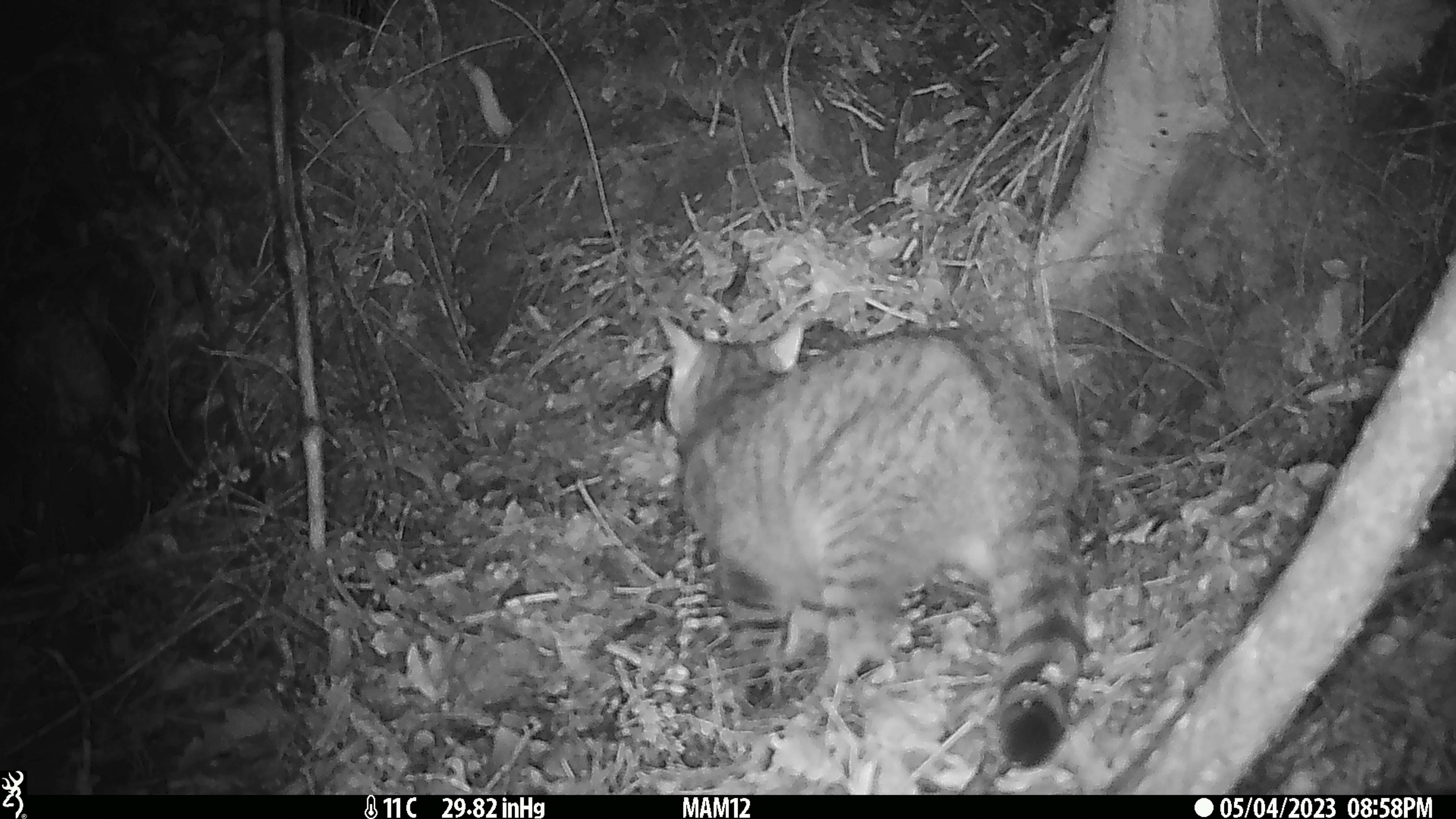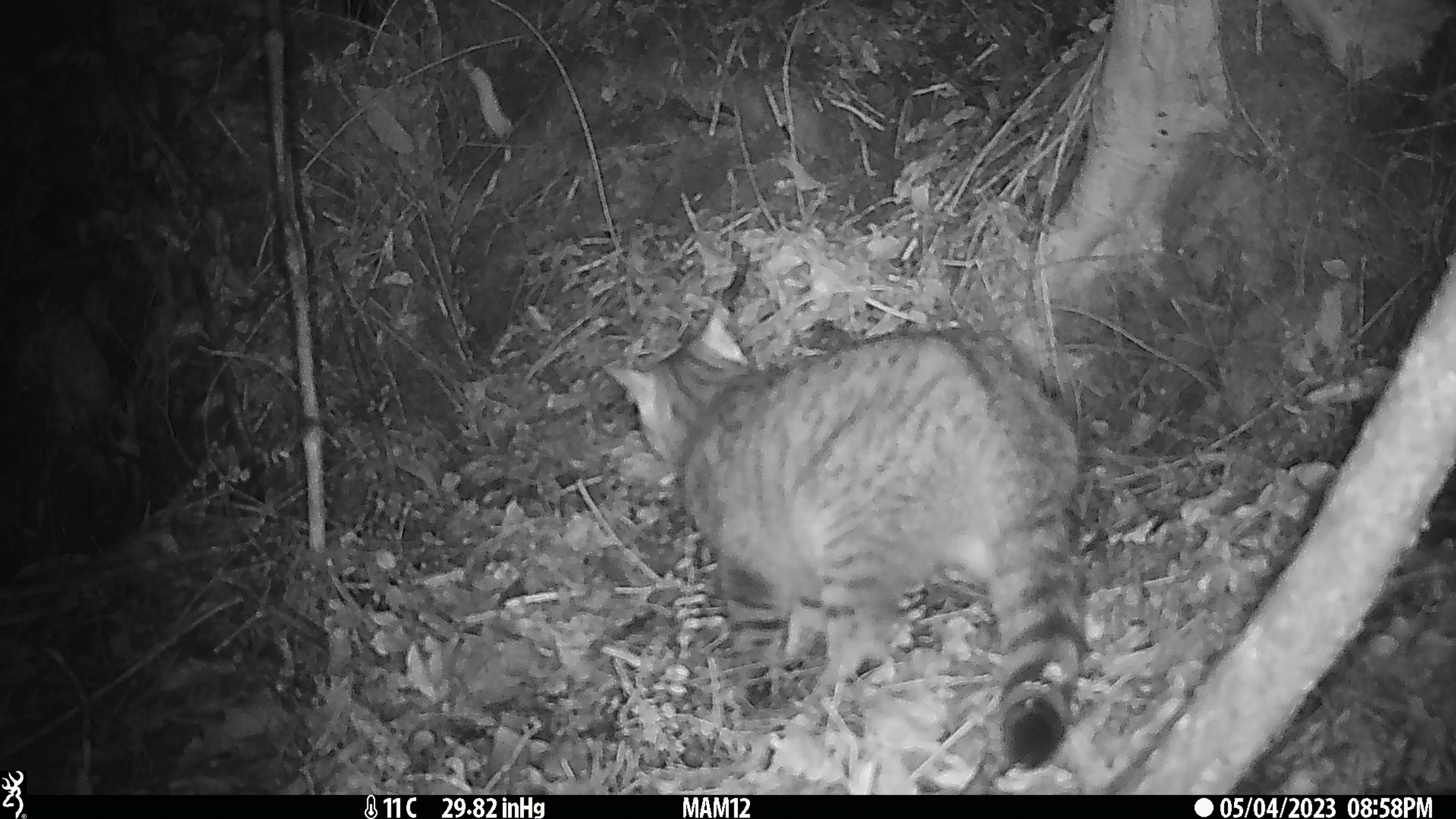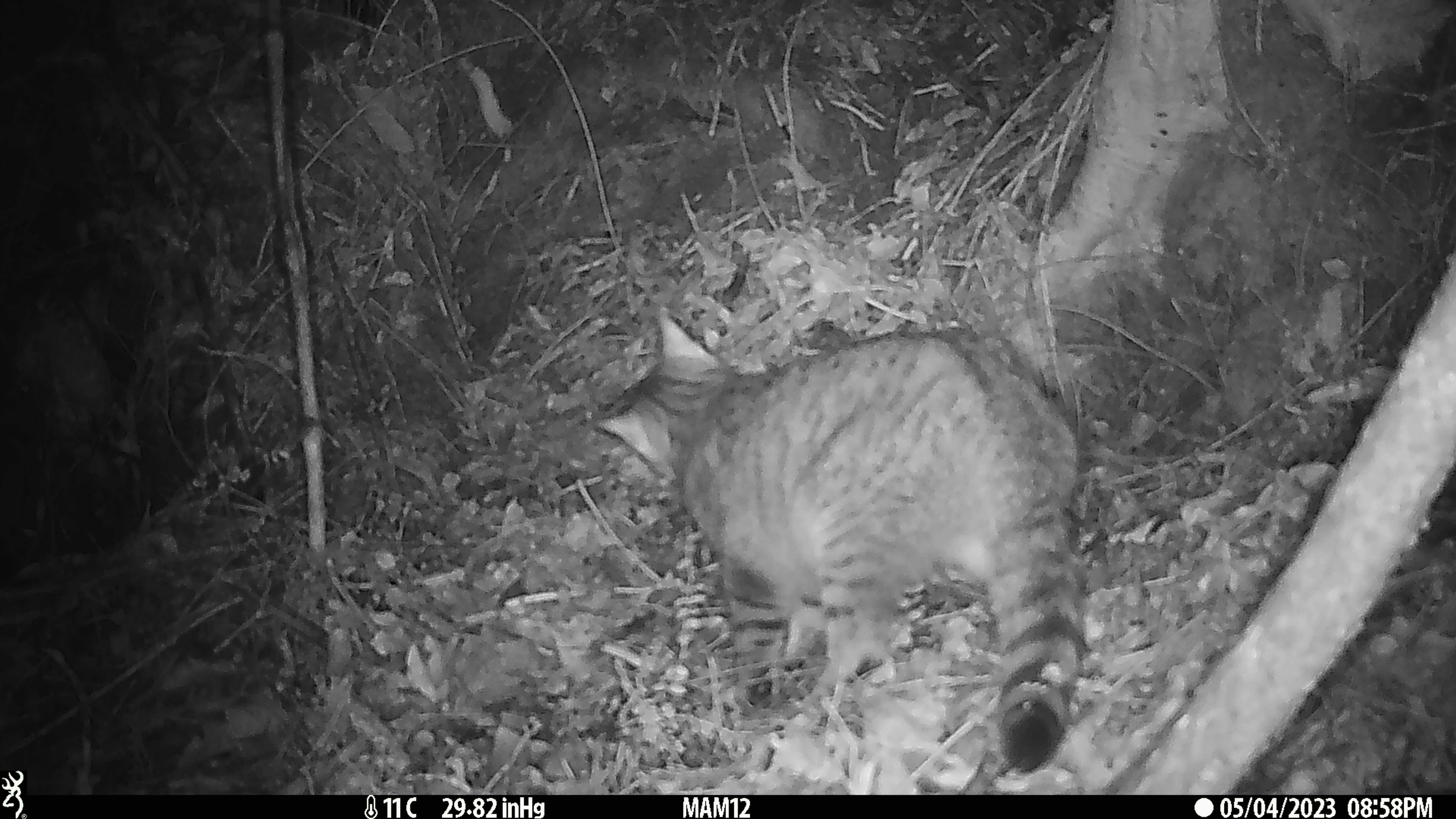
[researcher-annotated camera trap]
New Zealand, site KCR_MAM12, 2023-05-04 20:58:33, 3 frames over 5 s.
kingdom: Animalia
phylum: Chordata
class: Mammalia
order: Carnivora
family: Felidae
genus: Felis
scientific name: Felis catus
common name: domestic cat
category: cat